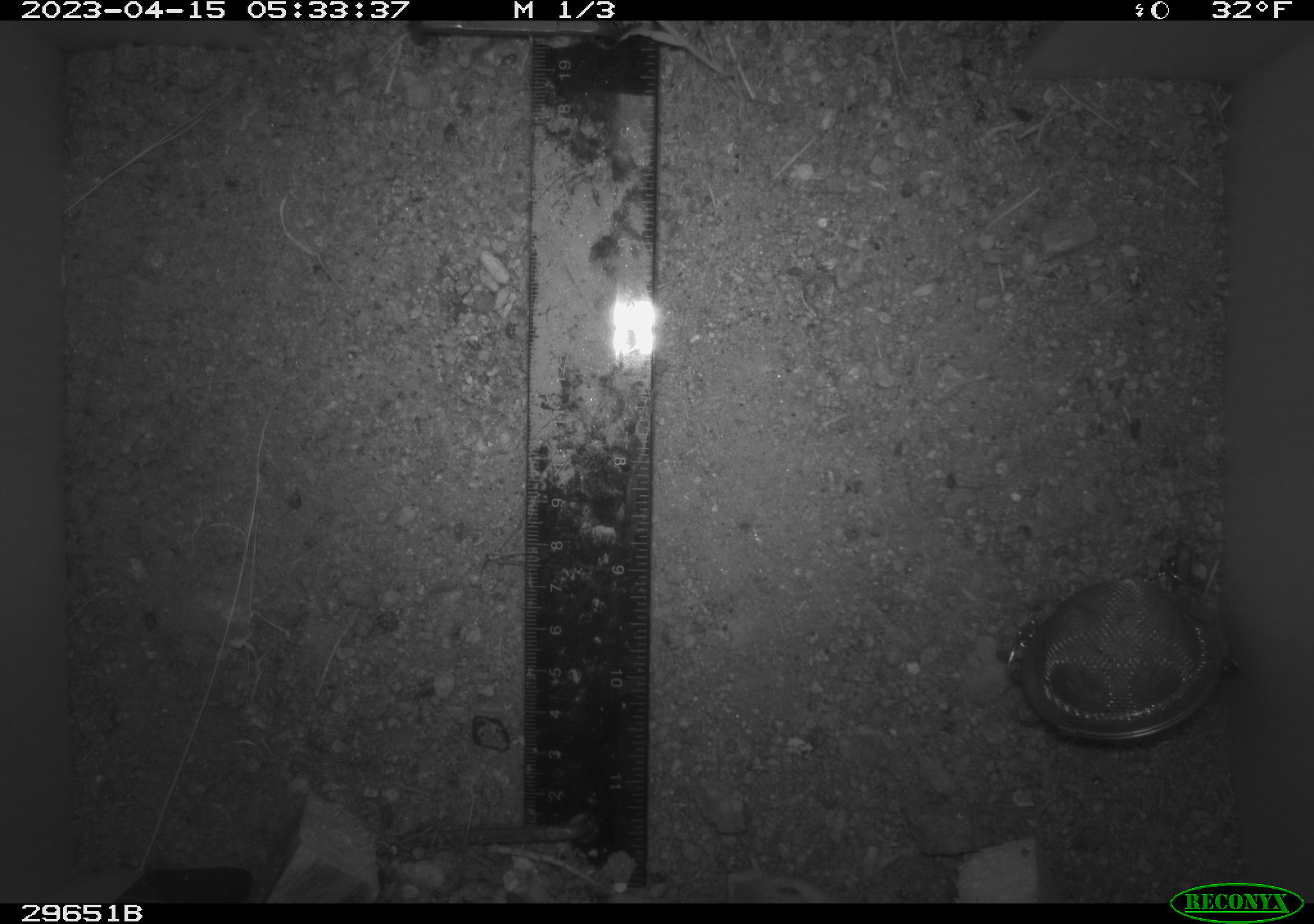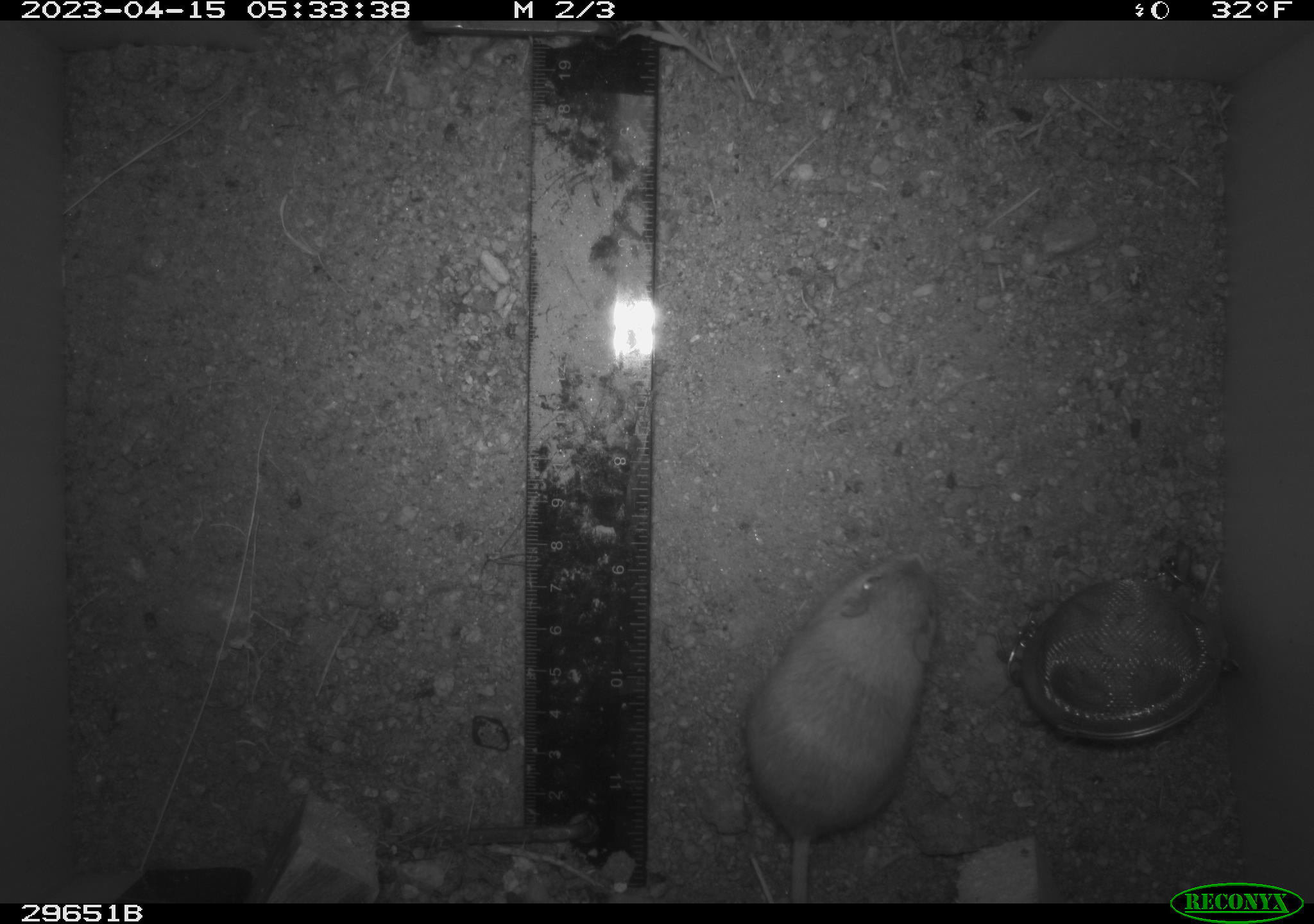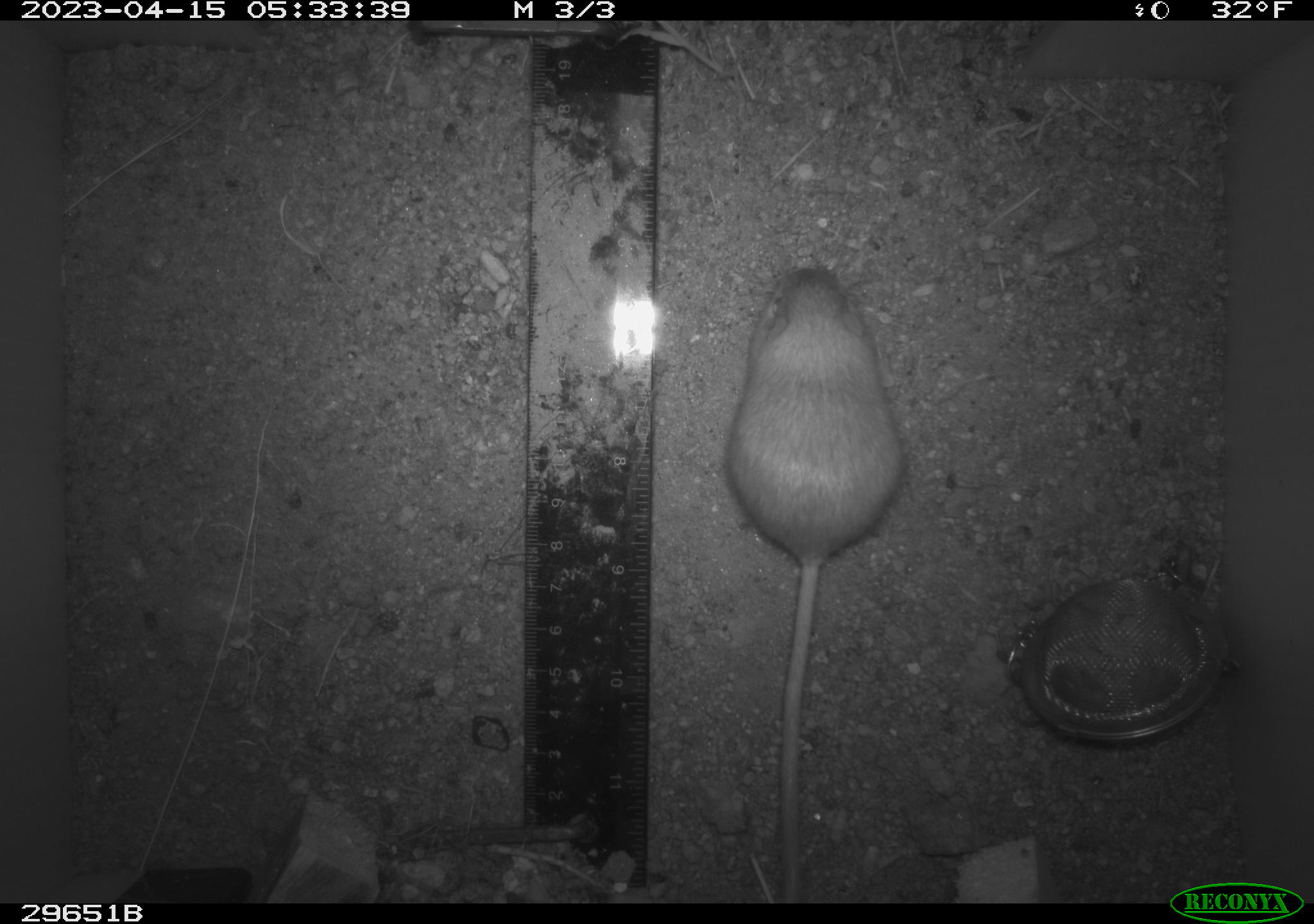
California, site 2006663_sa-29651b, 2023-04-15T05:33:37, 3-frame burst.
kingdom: Animalia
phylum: Chordata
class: Mammalia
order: Rodentia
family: Heteromyidae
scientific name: Heteromyidae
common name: kangaroo rats and pocket mice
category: heteromyidae family